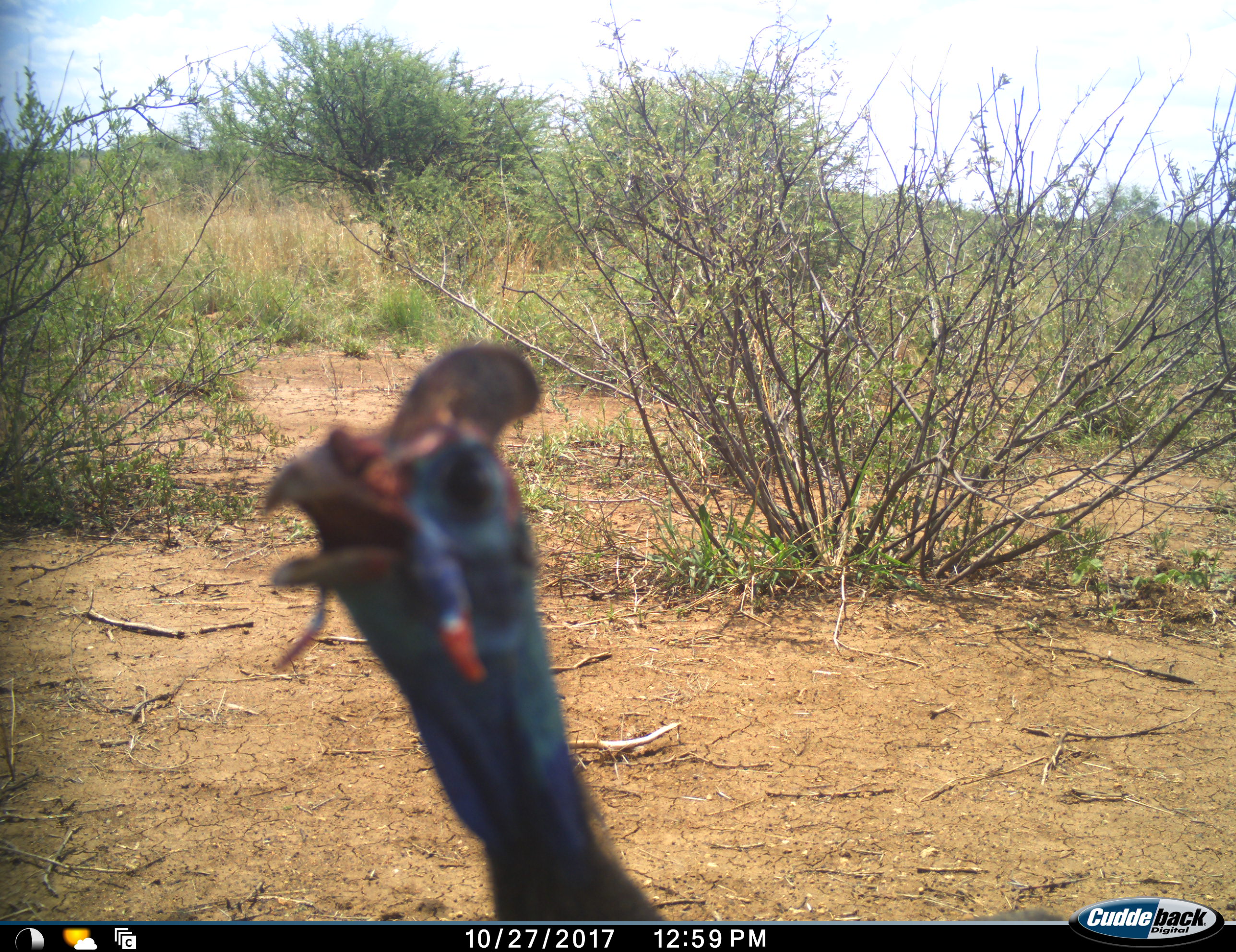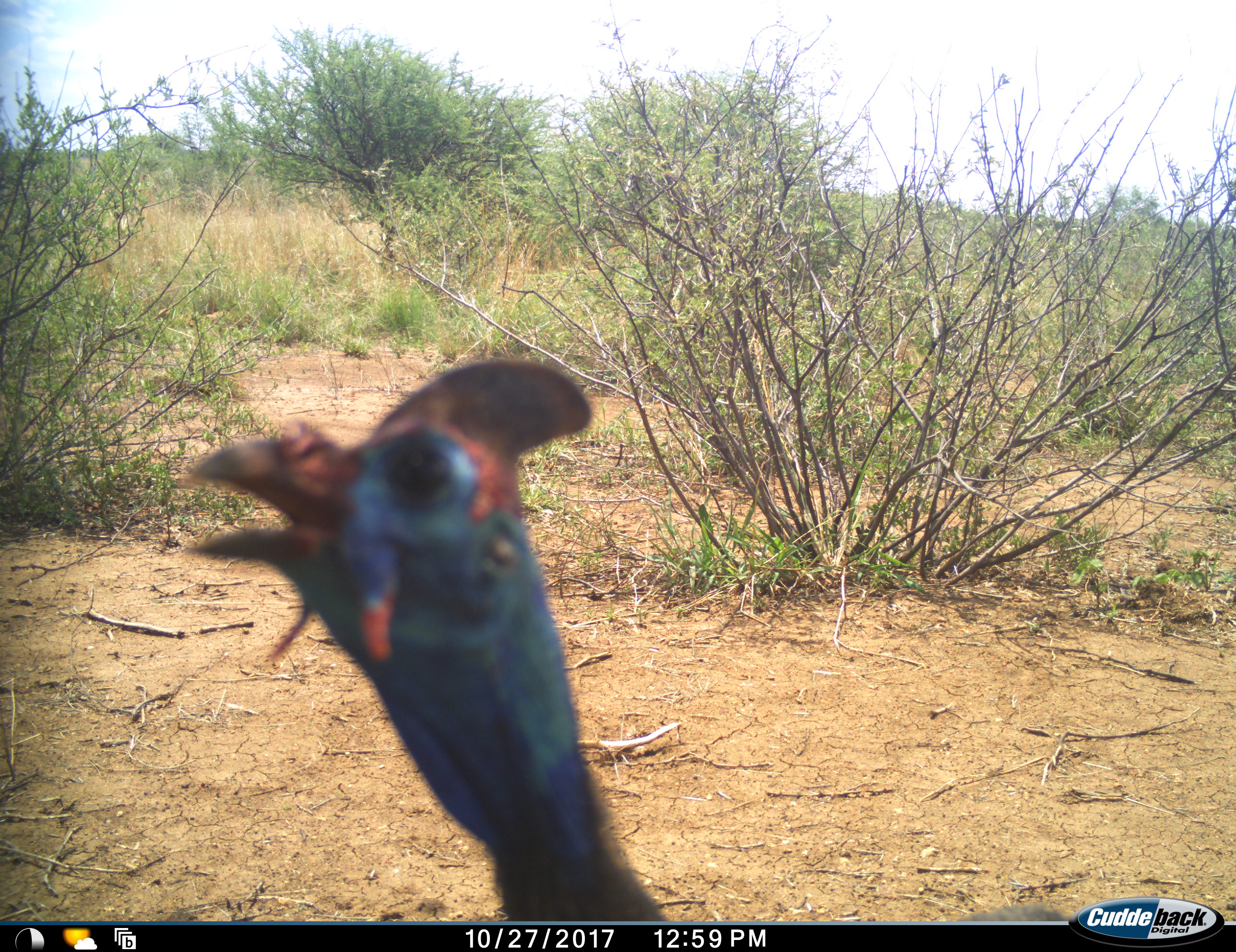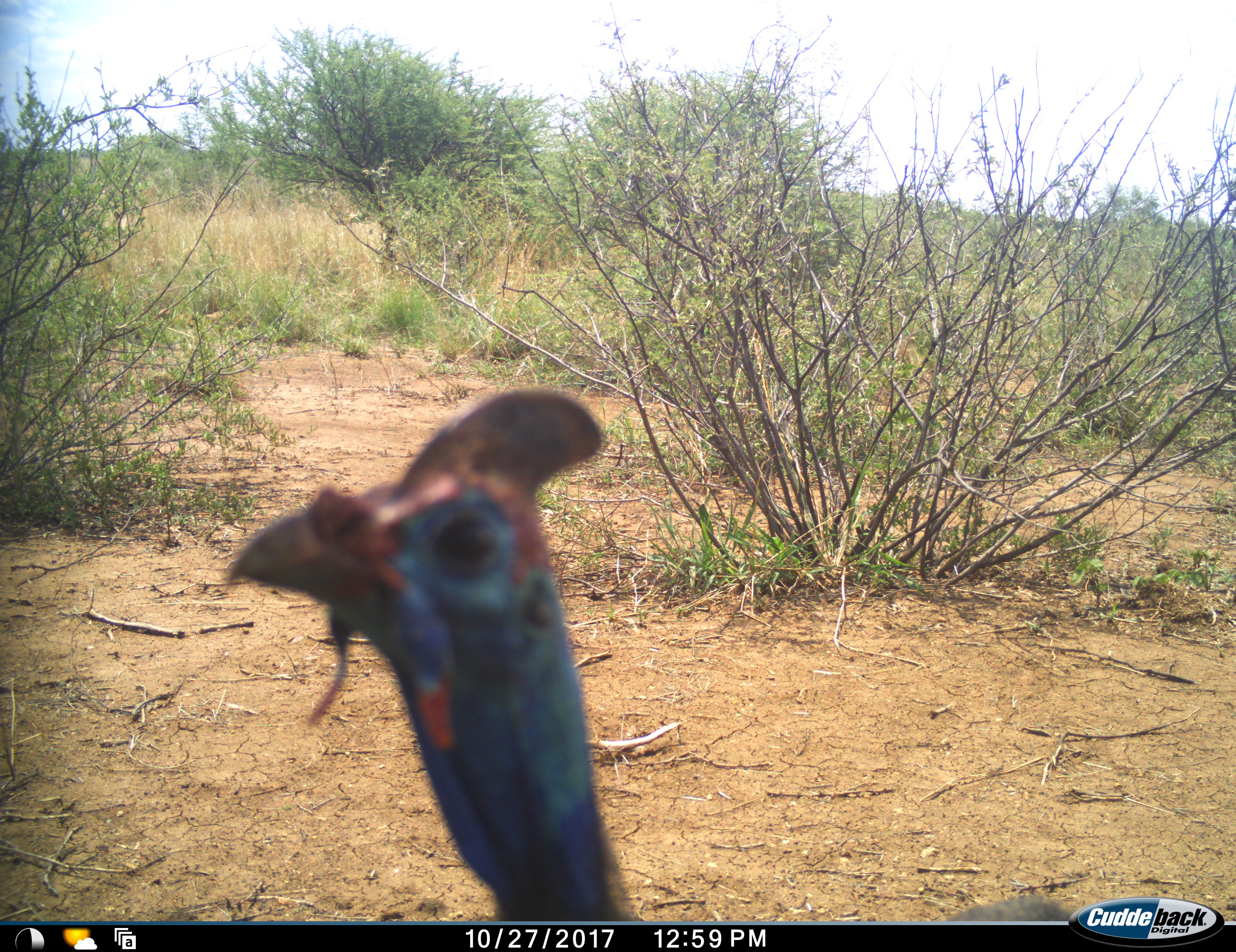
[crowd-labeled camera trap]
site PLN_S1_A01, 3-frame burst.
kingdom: Animalia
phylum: Chordata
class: Aves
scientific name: Aves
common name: bird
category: birdother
Birdother (bird) (Aves), count 1. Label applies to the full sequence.